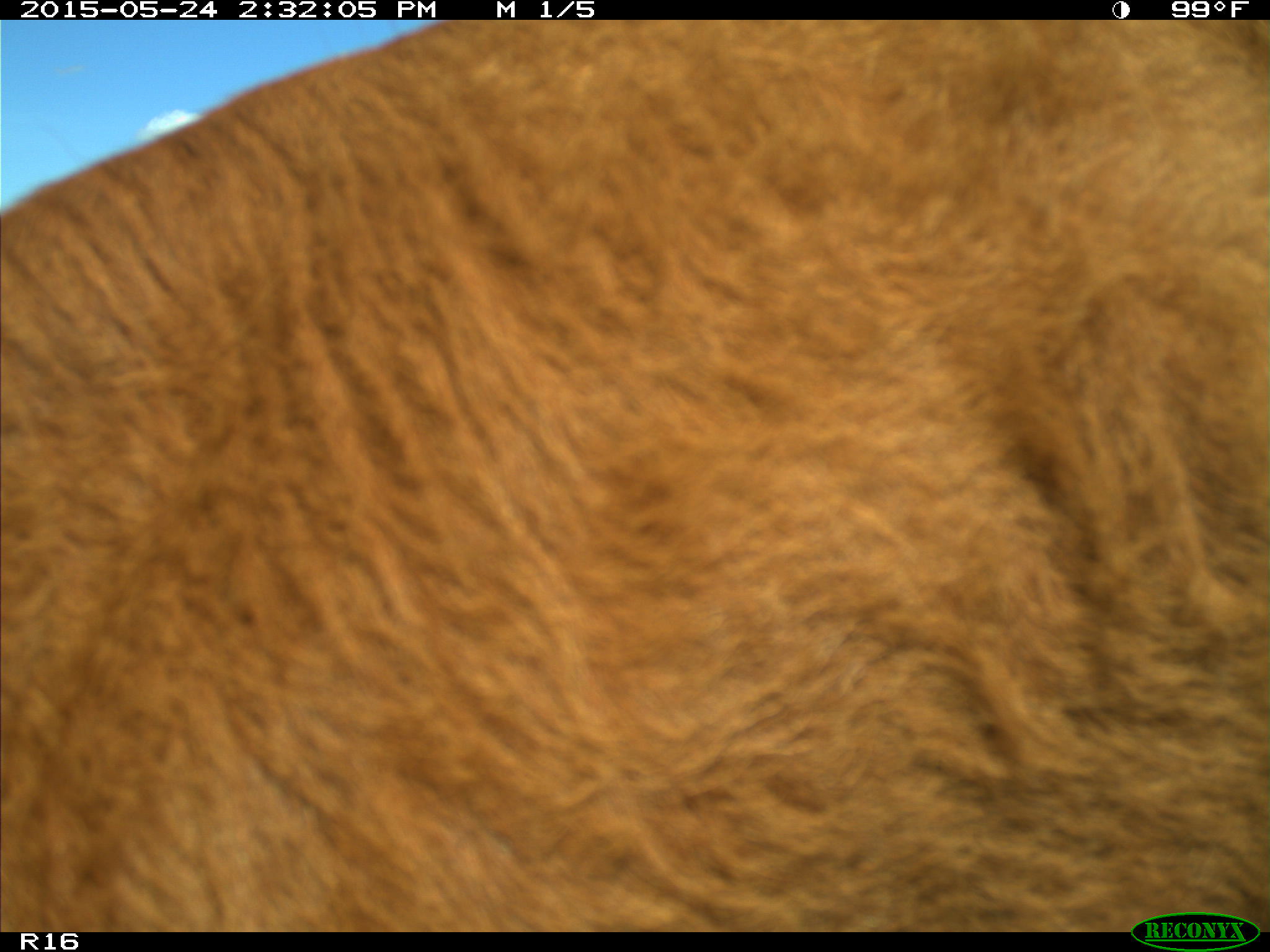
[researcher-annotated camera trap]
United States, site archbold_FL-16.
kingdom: Animalia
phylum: Chordata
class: Mammalia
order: Artiodactyla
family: Bovidae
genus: Bos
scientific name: Bos taurus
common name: domestic cow